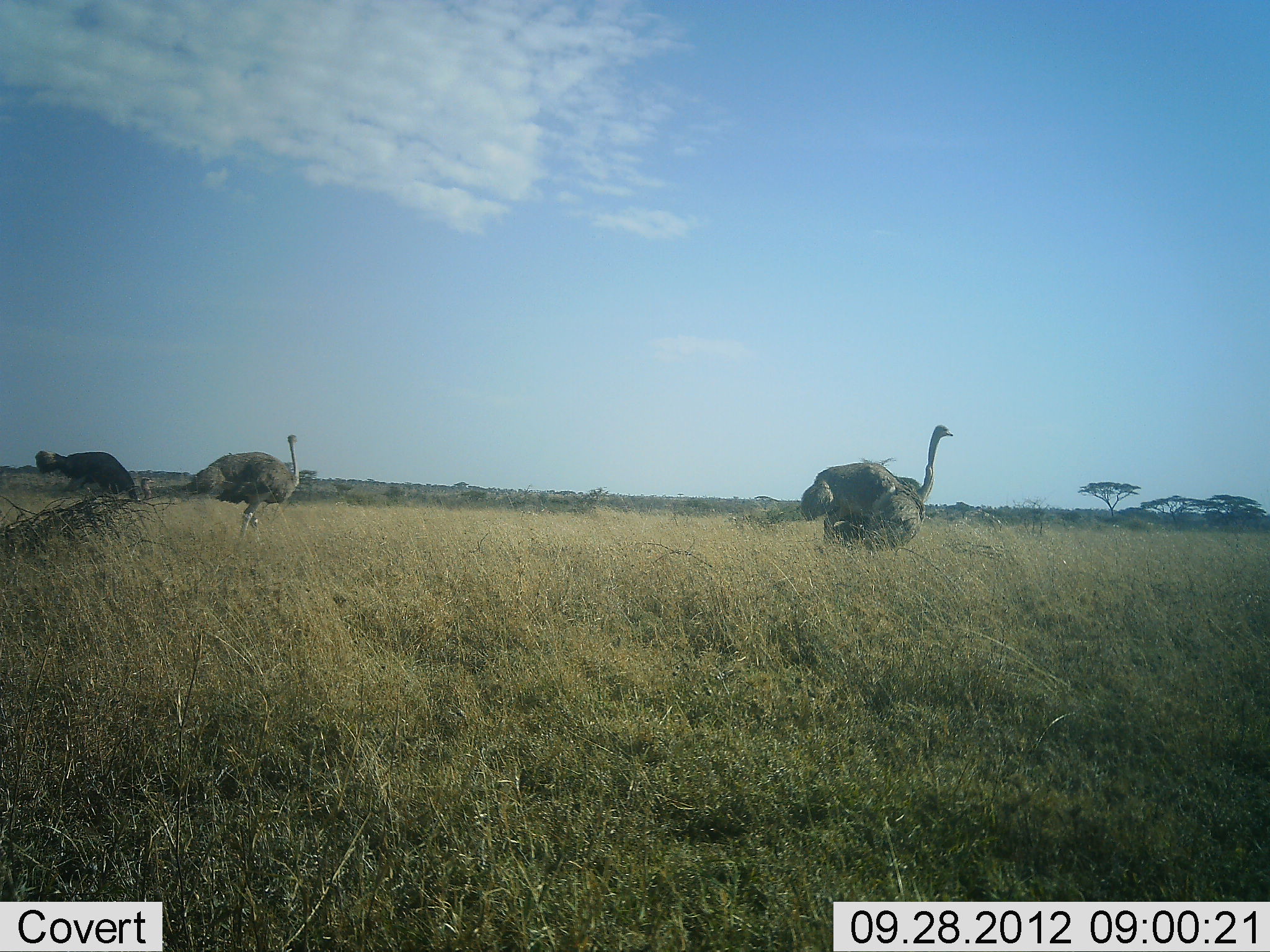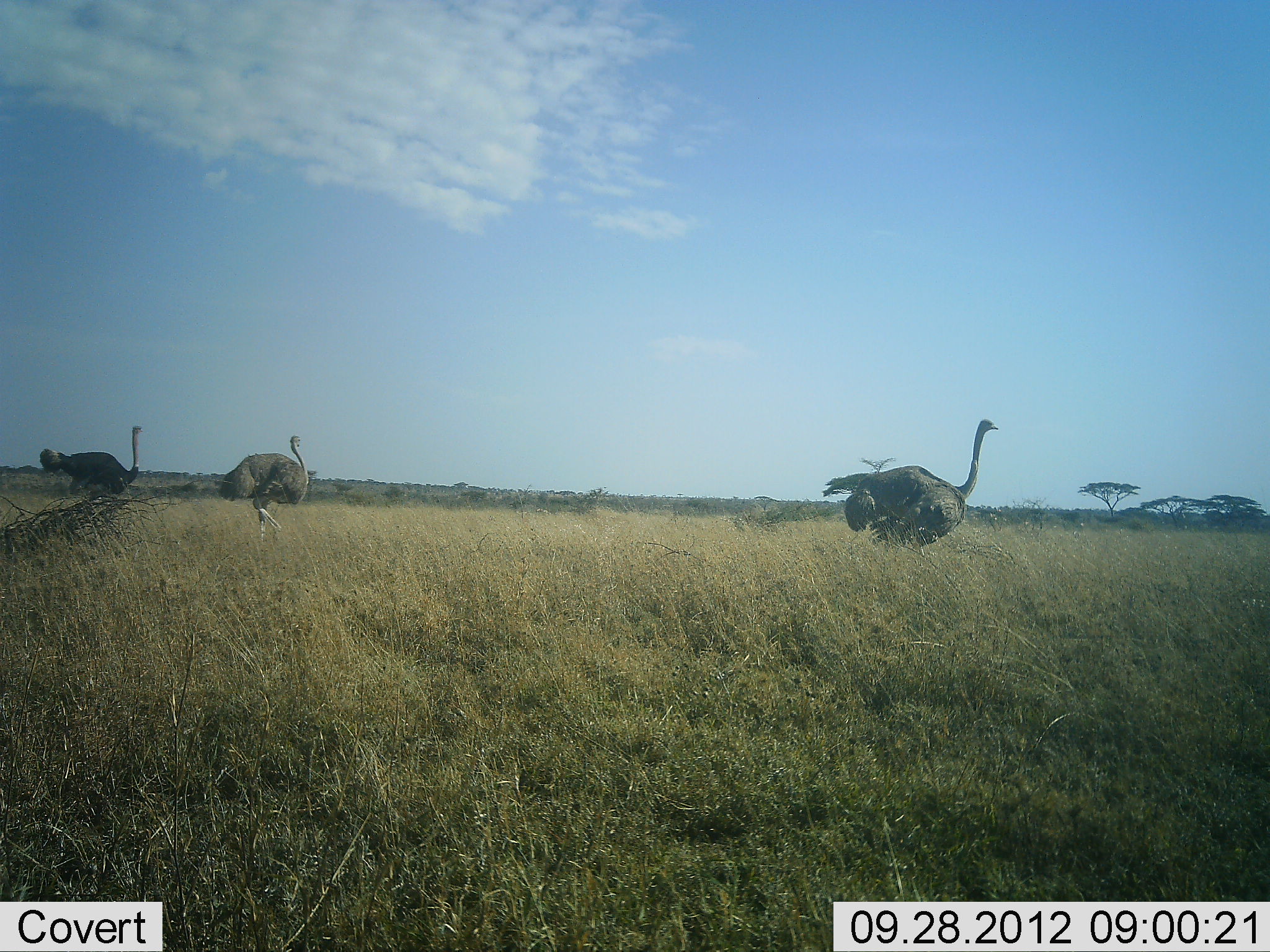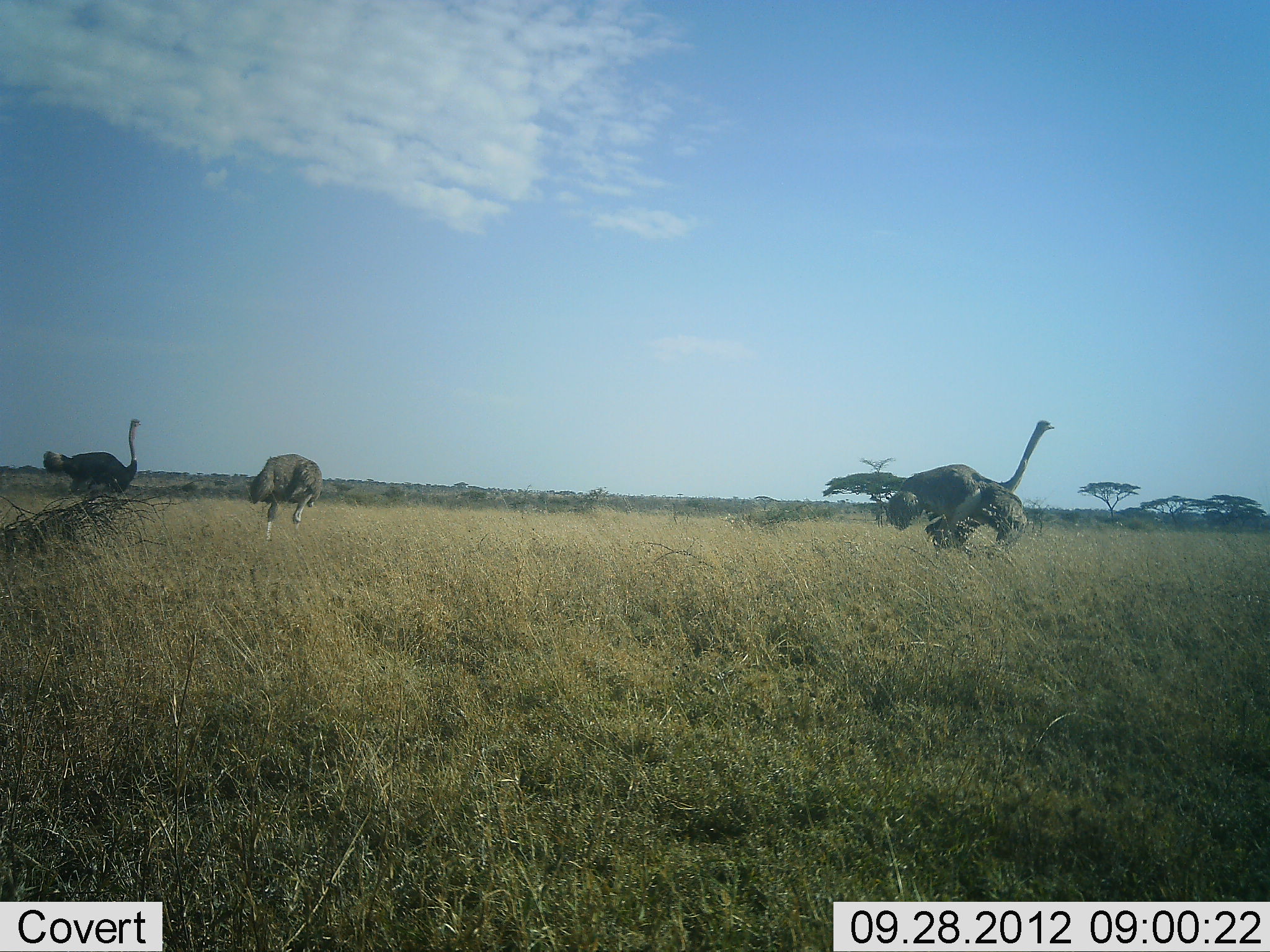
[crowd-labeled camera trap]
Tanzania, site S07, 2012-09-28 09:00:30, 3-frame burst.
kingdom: Animalia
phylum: Chordata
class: Aves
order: Struthioniformes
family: Struthionidae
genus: Struthio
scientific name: Struthio camelus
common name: ostrich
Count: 3.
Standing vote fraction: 20%.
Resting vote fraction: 0%.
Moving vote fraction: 100%.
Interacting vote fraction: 0%.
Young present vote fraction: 0%.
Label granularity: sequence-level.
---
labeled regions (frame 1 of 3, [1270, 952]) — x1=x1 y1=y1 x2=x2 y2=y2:
animal: x1=798 y1=423 x2=957 y2=555; x1=182 y1=433 x2=300 y2=539; x1=34 y1=450 x2=156 y2=513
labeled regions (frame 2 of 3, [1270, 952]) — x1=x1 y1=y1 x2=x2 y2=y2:
animal: x1=843 y1=417 x2=999 y2=556; x1=219 y1=435 x2=311 y2=543; x1=37 y1=425 x2=145 y2=509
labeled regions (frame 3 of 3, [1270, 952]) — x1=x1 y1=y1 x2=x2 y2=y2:
animal: x1=884 y1=418 x2=1058 y2=560; x1=43 y1=418 x2=145 y2=506; x1=247 y1=451 x2=323 y2=544